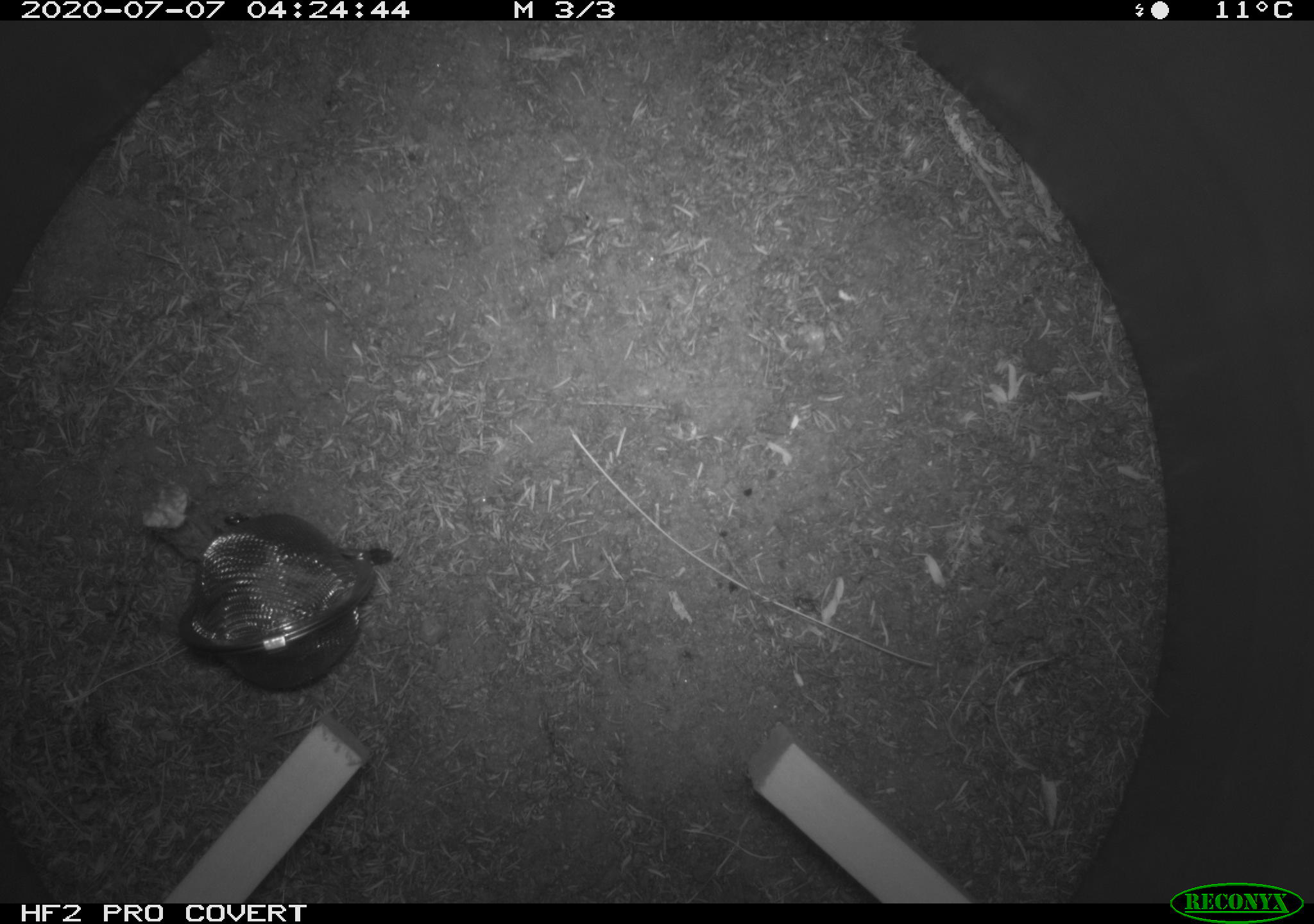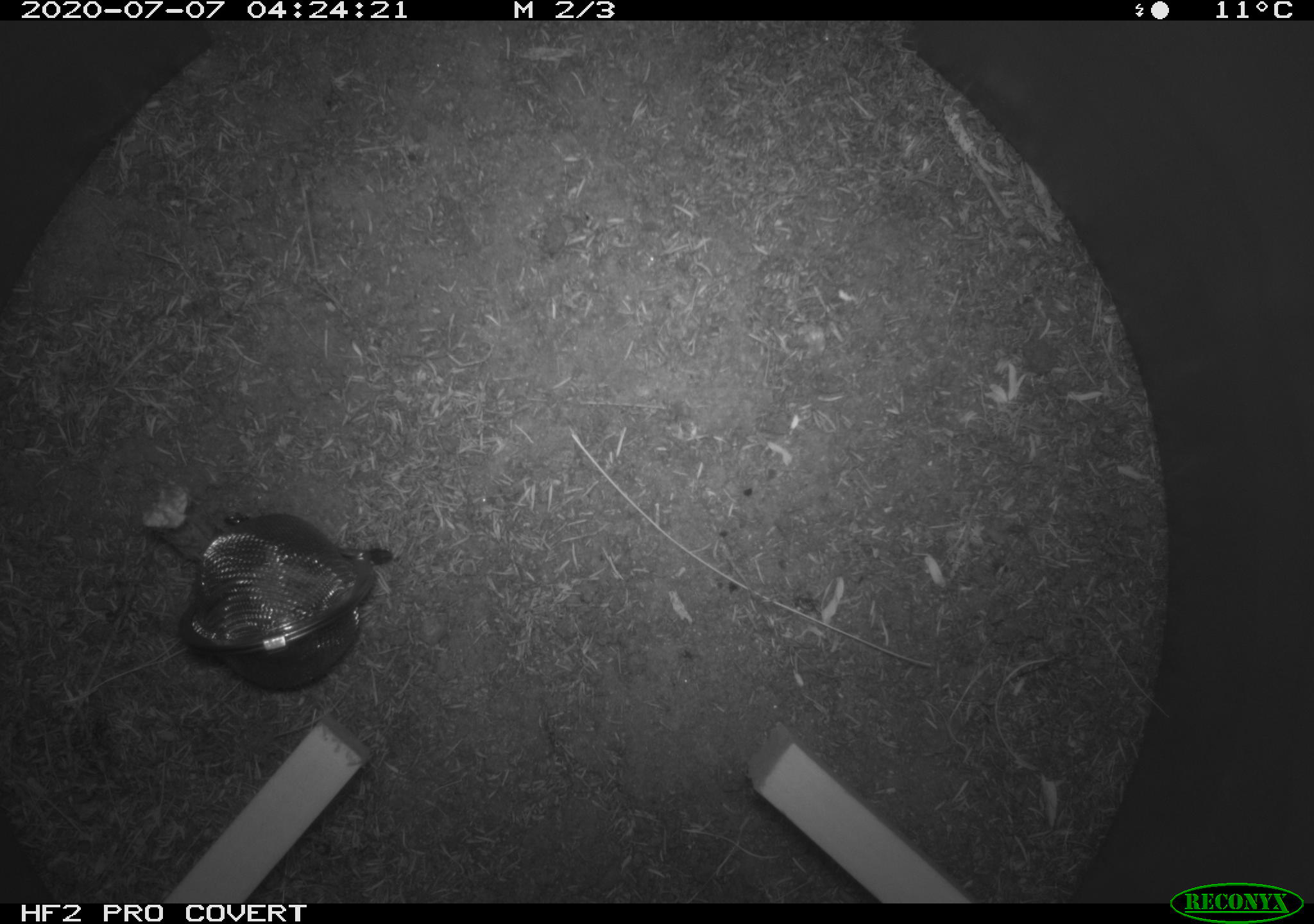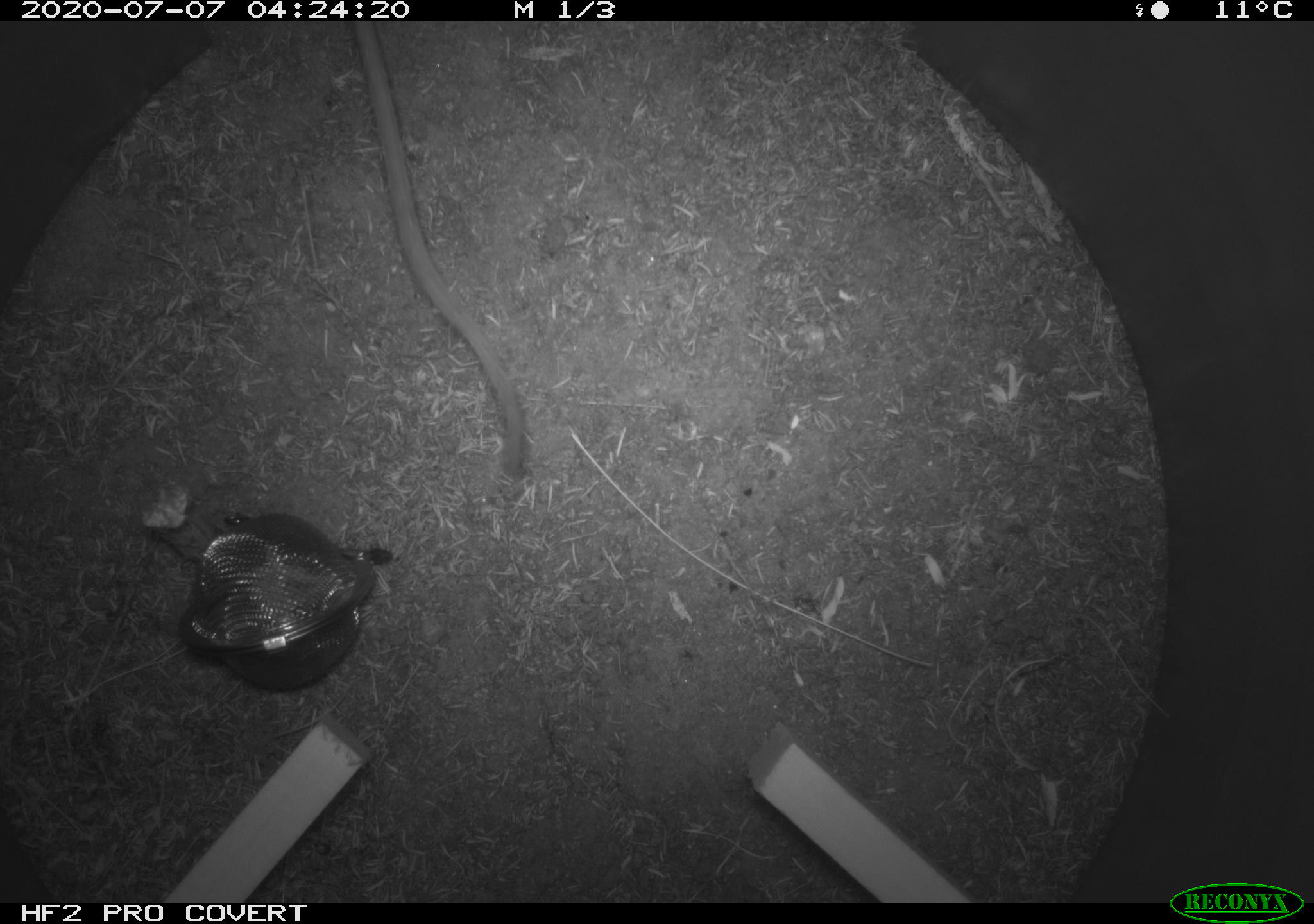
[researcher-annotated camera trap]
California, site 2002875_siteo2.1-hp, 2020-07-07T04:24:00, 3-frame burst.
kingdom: Animalia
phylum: Chordata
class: Mammalia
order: Rodentia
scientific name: Rodentia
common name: rodent